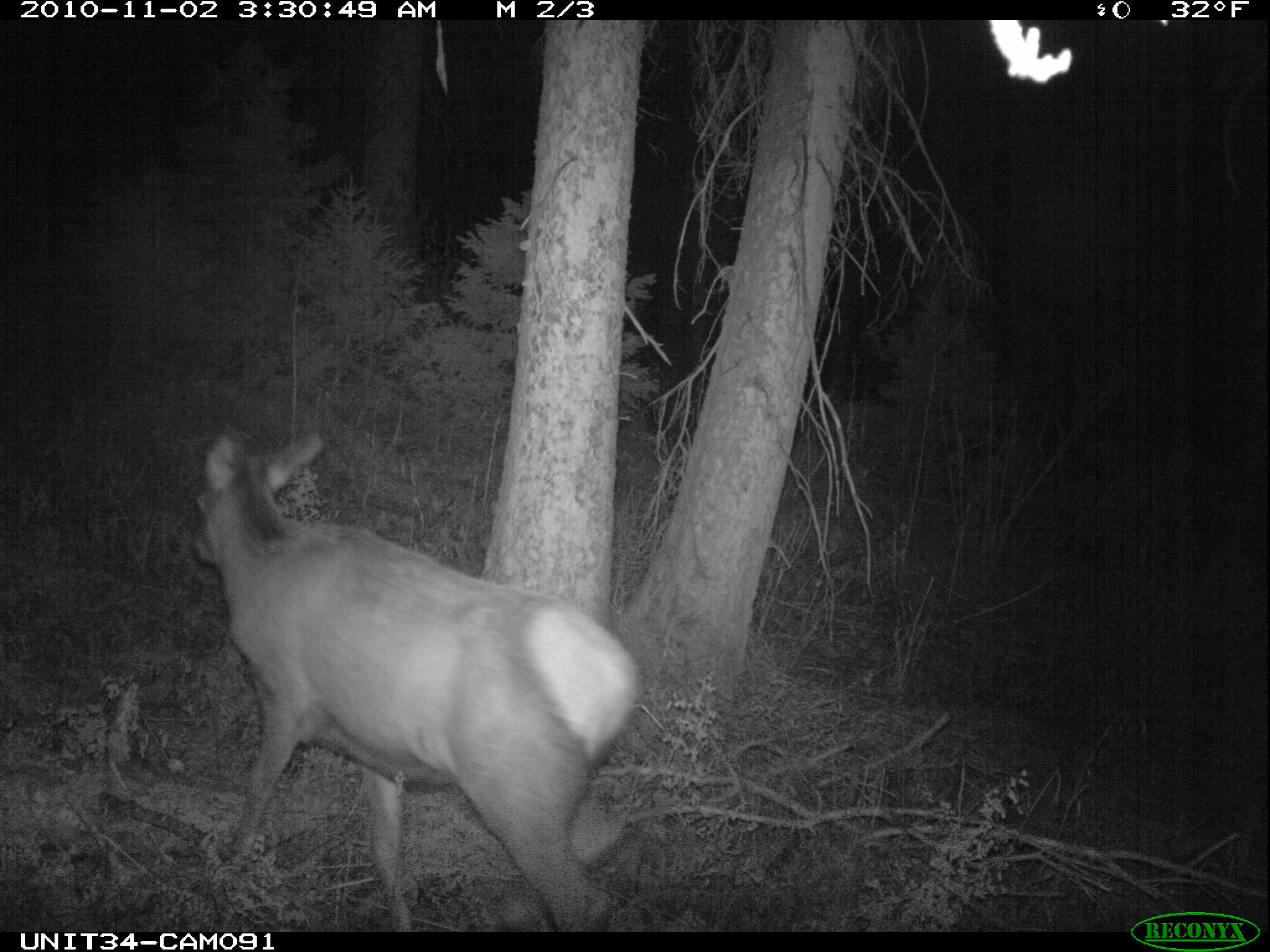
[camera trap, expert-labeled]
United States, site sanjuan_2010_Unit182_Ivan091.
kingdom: Animalia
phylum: Chordata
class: Mammalia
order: Artiodactyla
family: Cervidae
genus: Cervus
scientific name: Cervus elaphus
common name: red deer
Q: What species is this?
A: Cervus elaphus (red deer).